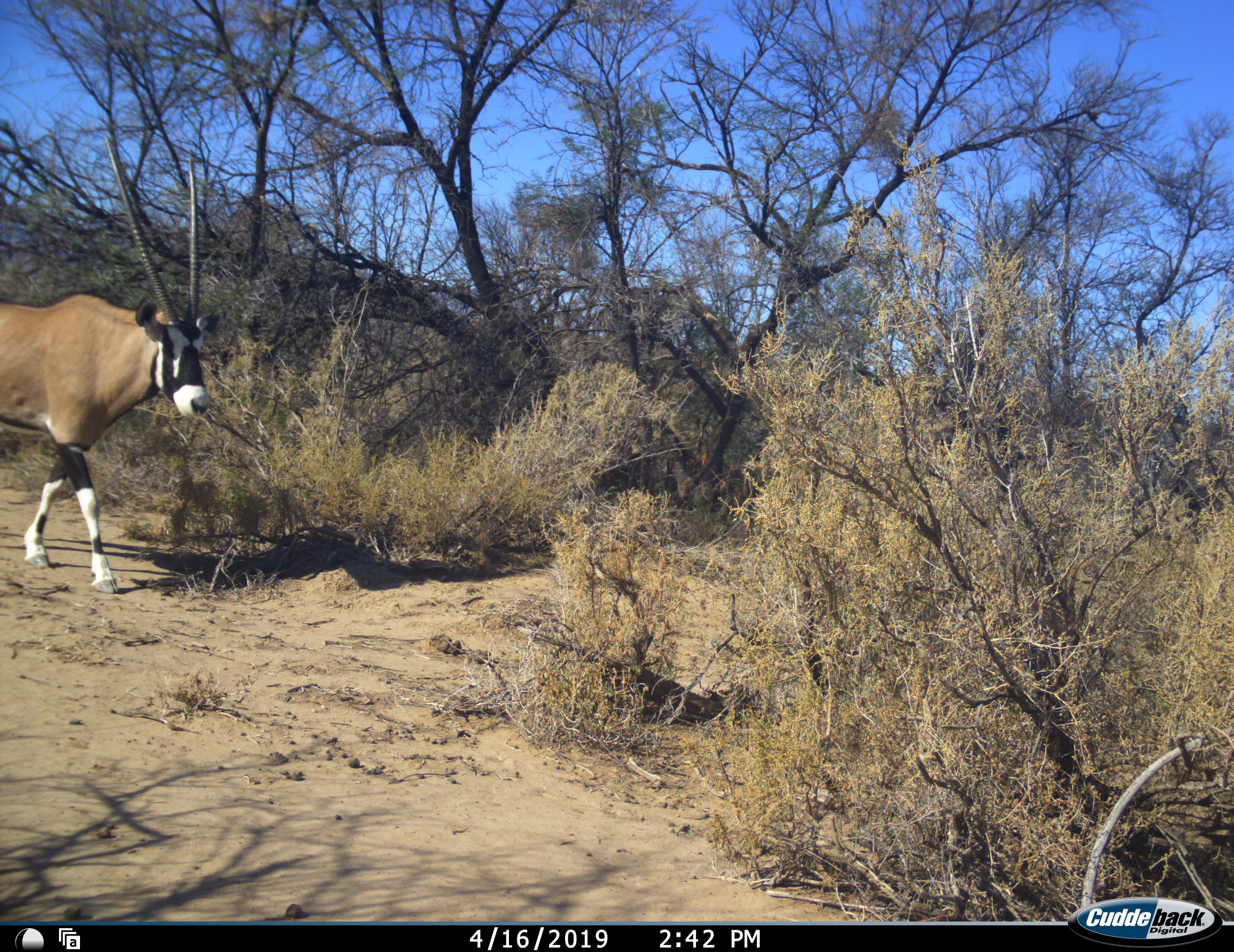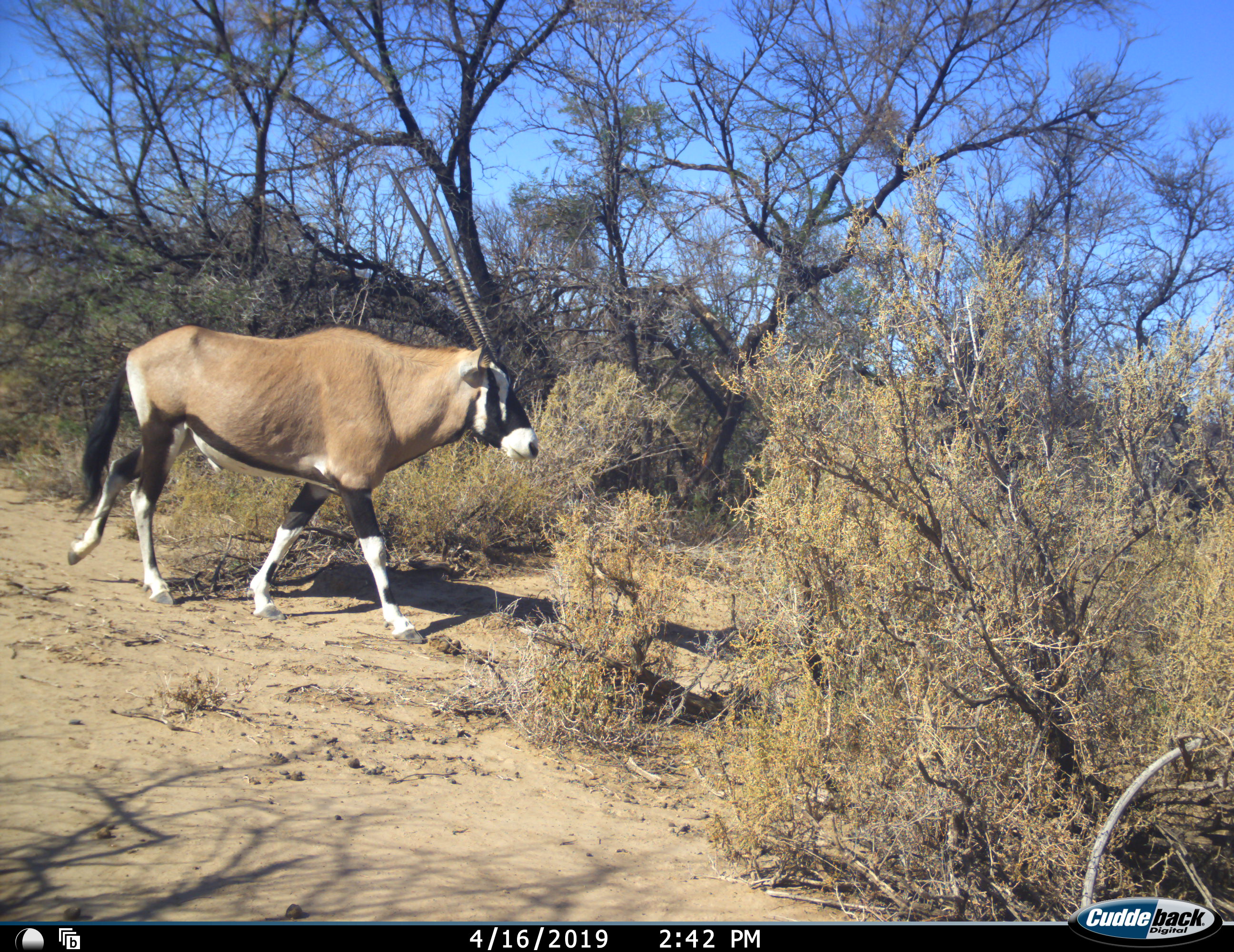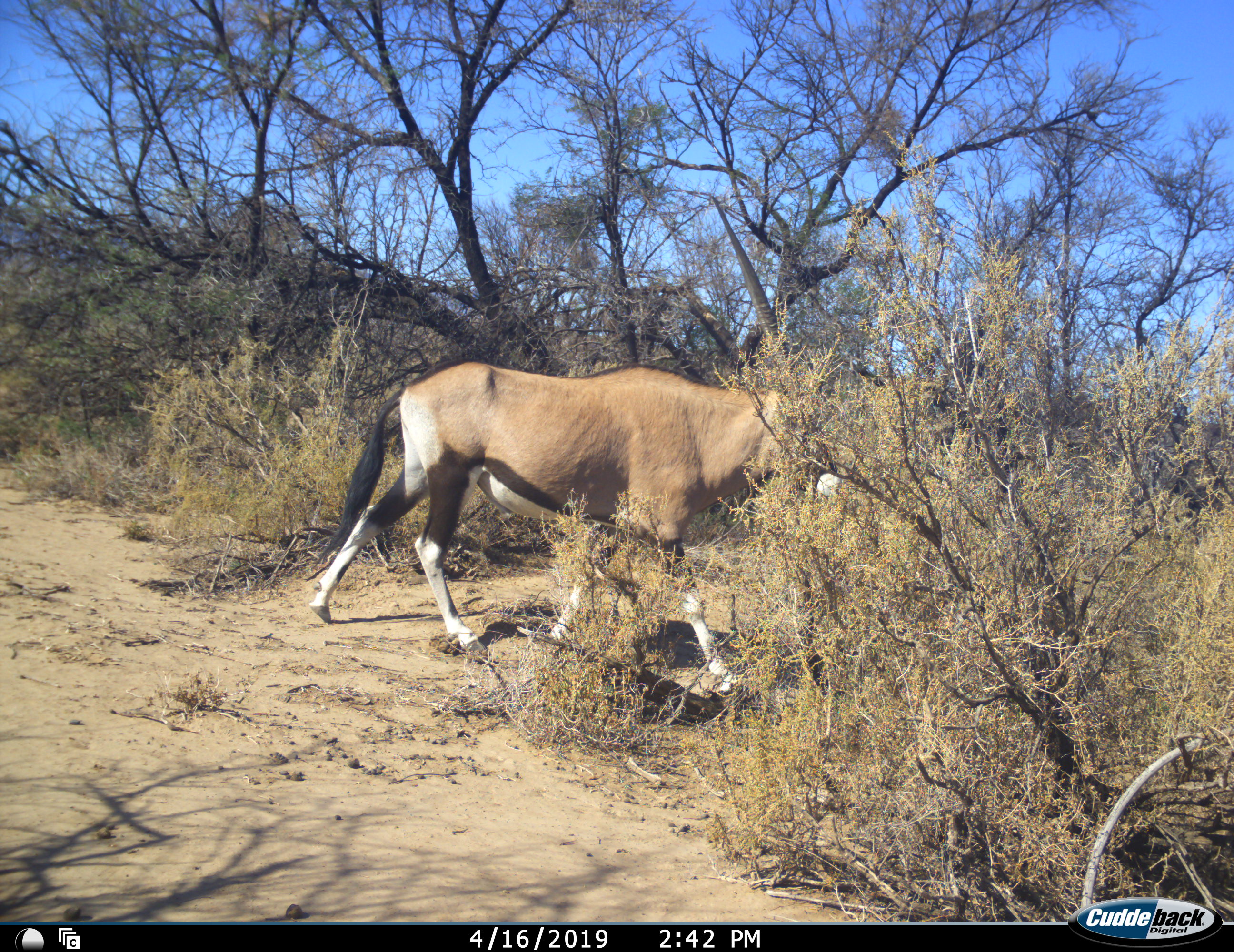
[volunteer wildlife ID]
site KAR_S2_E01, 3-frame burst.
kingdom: Animalia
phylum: Chordata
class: Mammalia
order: Artiodactyla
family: Bovidae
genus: Oryx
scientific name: Oryx gazella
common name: gemsbok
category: oryx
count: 1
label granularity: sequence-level